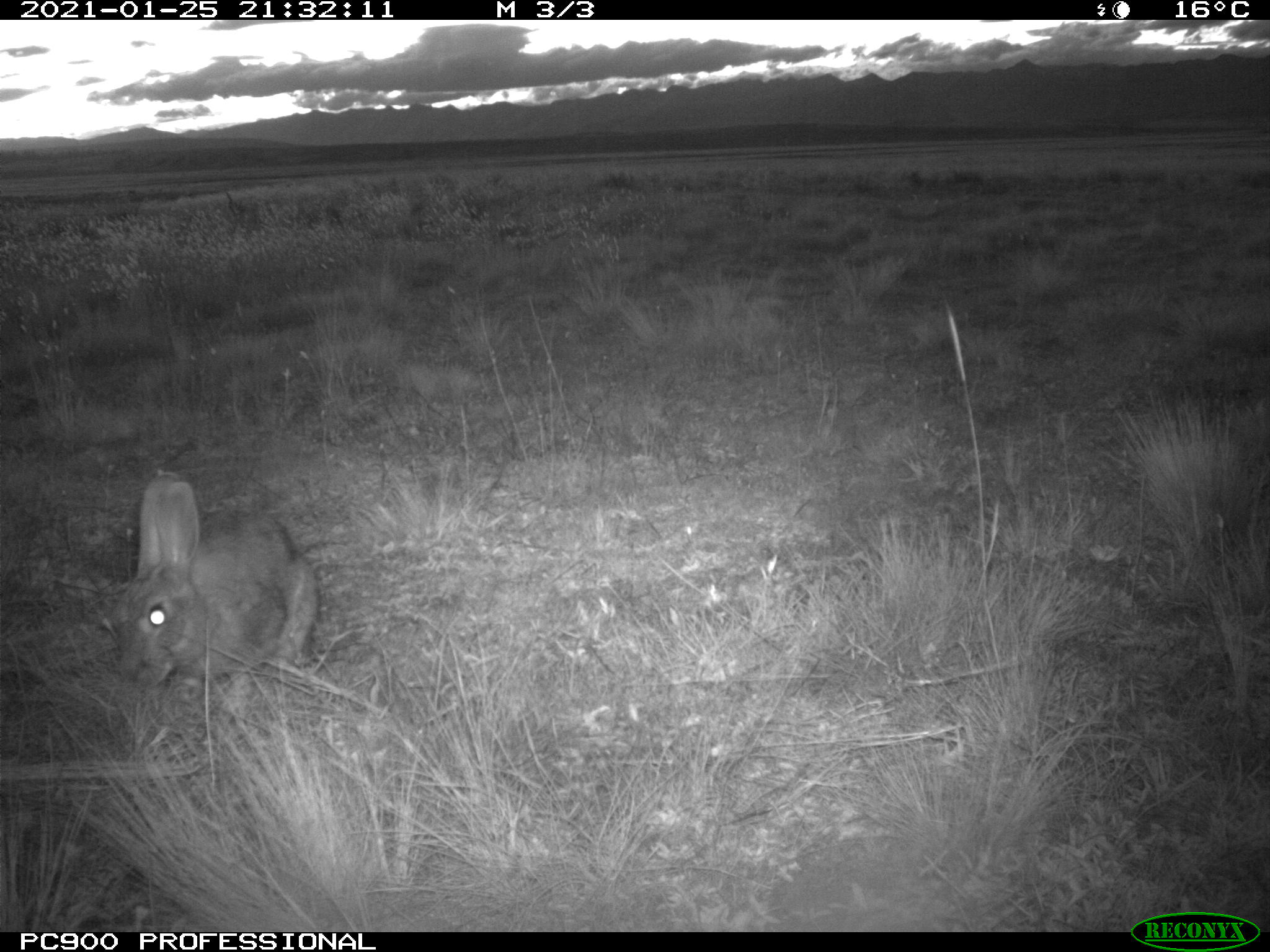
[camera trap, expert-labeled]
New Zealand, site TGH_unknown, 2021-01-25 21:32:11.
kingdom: Animalia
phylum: Chordata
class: Mammalia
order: Lagomorpha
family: Leporidae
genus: Oryctolagus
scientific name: Oryctolagus cuniculus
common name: european rabbit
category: rabbit